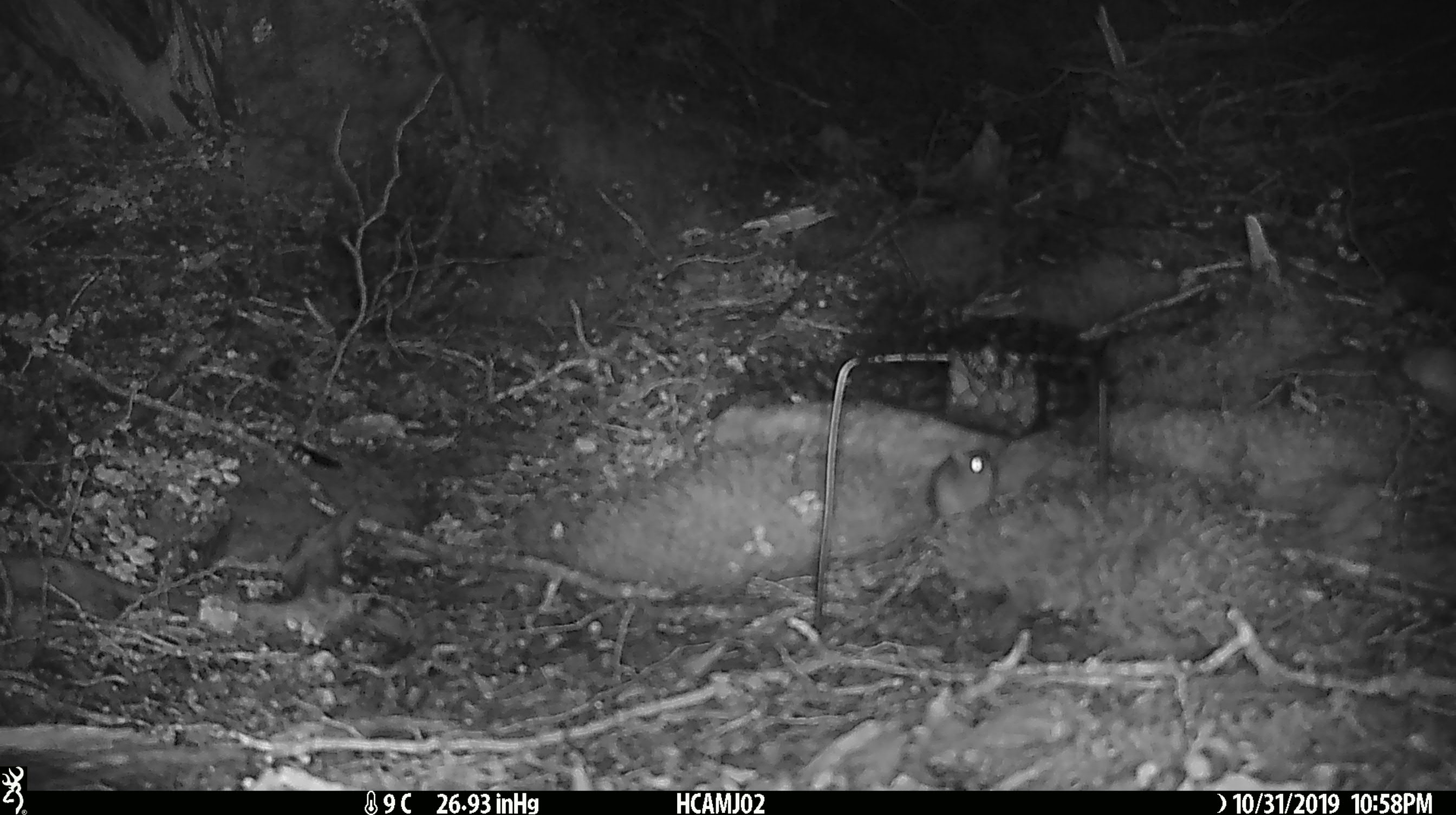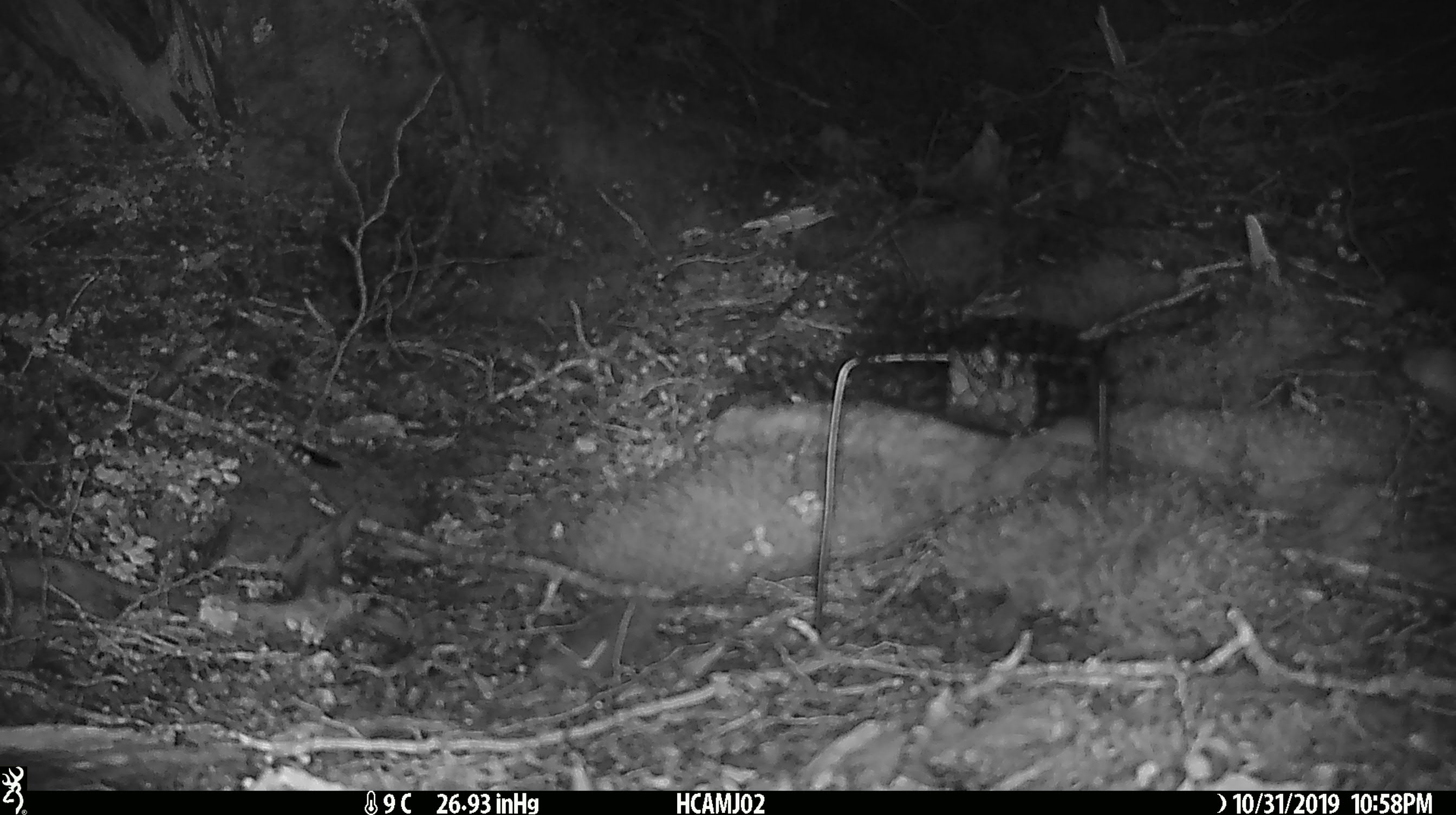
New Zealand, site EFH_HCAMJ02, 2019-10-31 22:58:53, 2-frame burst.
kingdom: Animalia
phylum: Chordata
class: Mammalia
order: Rodentia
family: Muridae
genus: Mus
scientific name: Mus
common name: mouse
Mouse (Mus).